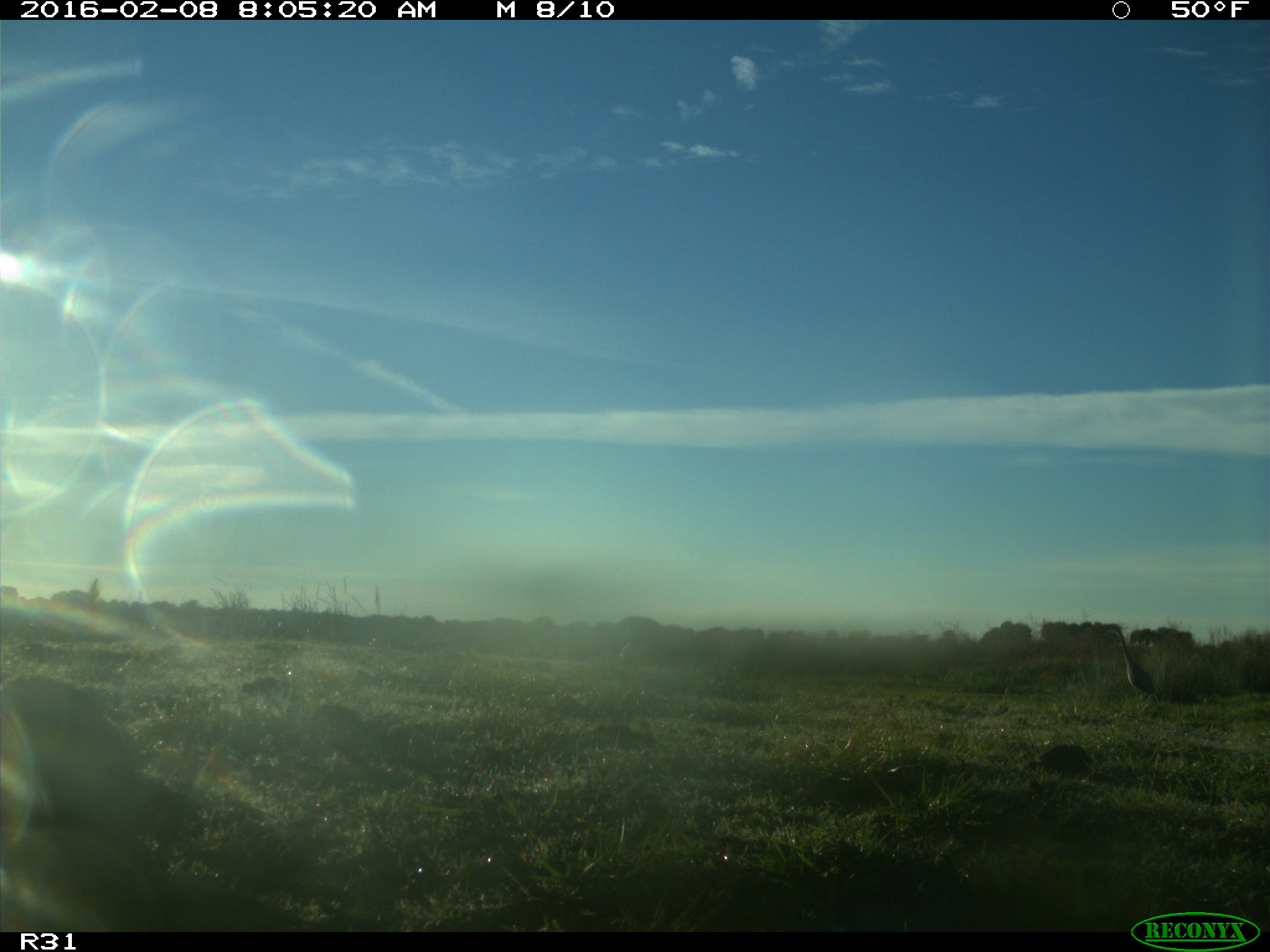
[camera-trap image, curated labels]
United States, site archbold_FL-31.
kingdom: Animalia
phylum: Chordata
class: Mammalia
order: Carnivora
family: Mustelidae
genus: Lontra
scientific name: Lontra canadensis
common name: north american river otter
Lontra canadensis (north american river otter).